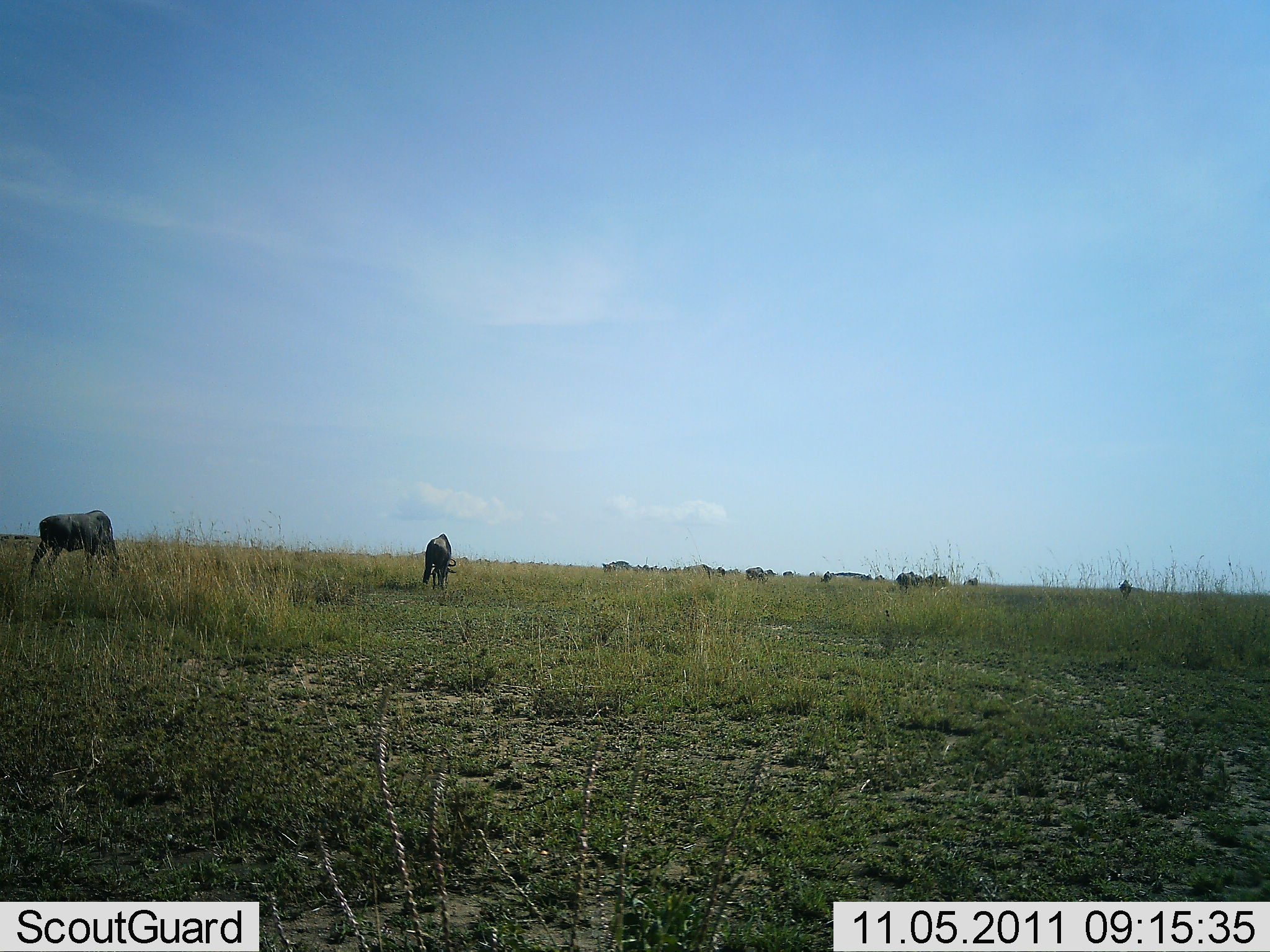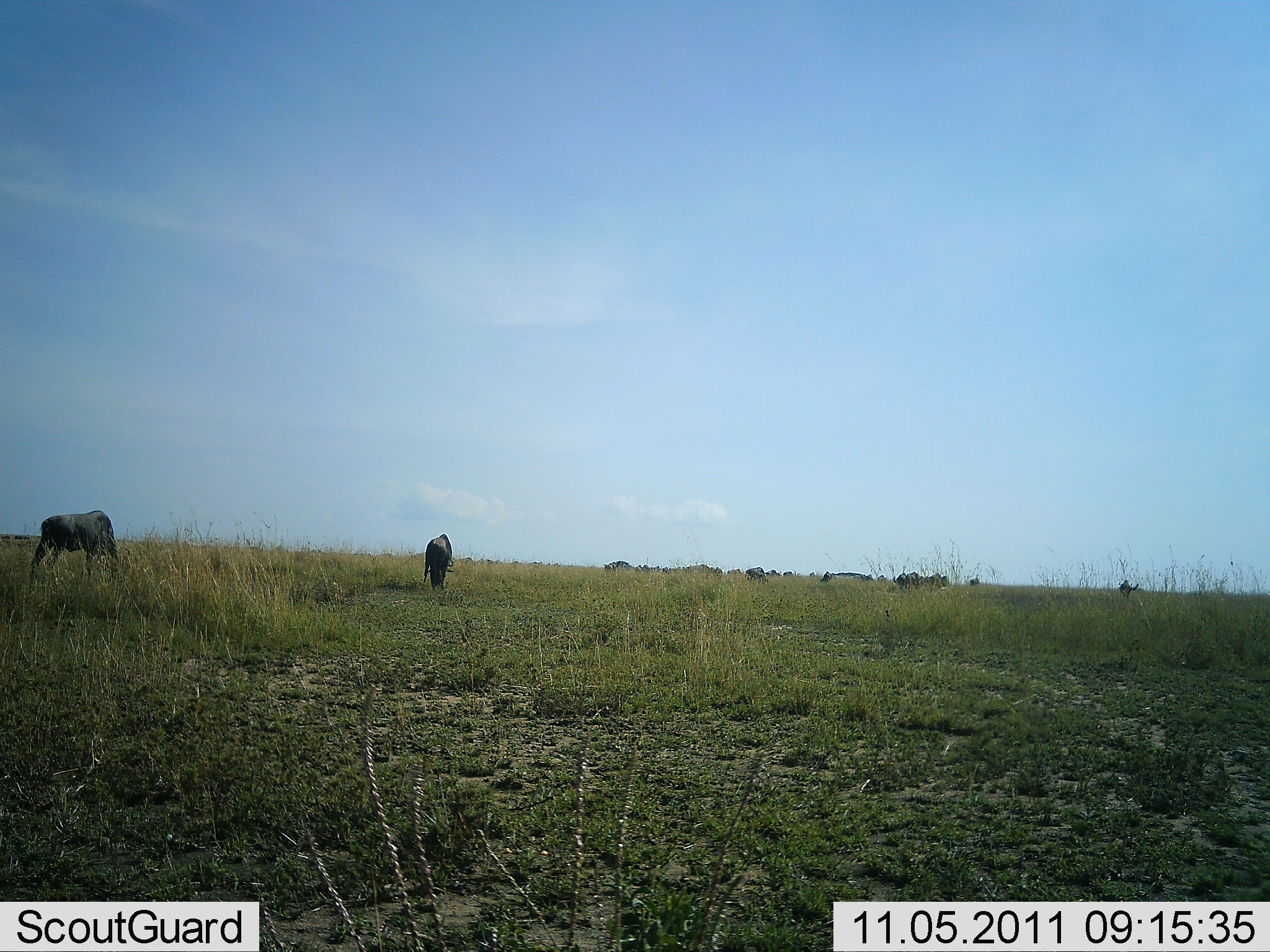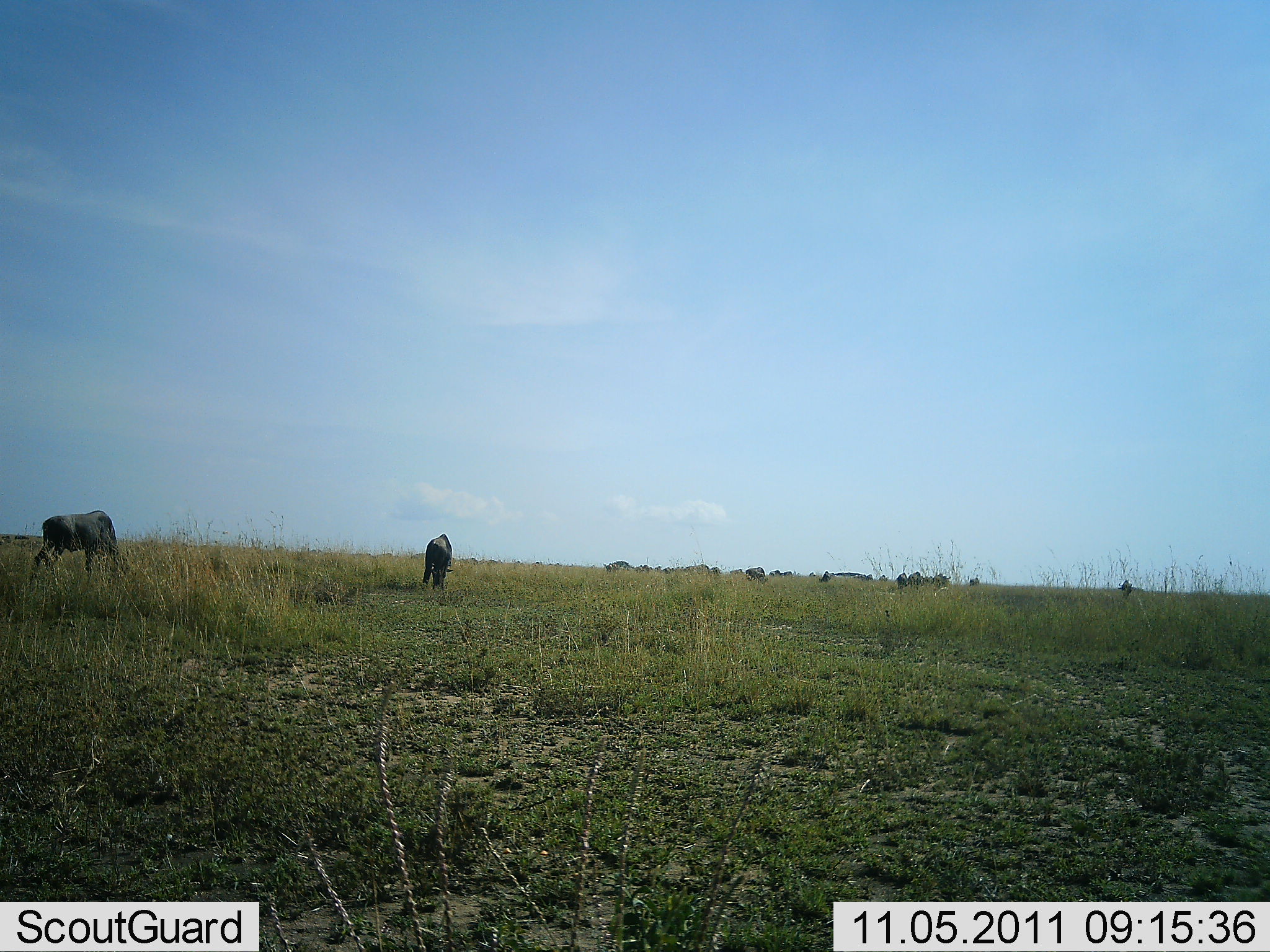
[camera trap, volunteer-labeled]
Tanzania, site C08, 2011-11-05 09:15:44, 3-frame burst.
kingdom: Animalia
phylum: Chordata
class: Mammalia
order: Artiodactyla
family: Bovidae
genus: Connochaetes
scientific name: Connochaetes taurinus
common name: blue wildebeest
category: wildebeest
Wildebeest (blue wildebeest) (Connochaetes taurinus), count 11-50. Behavior (volunteer vote fractions): standing 13%, resting 0%, moving 20%, interacting 0%. Young present (vote fraction): 0%. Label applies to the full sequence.